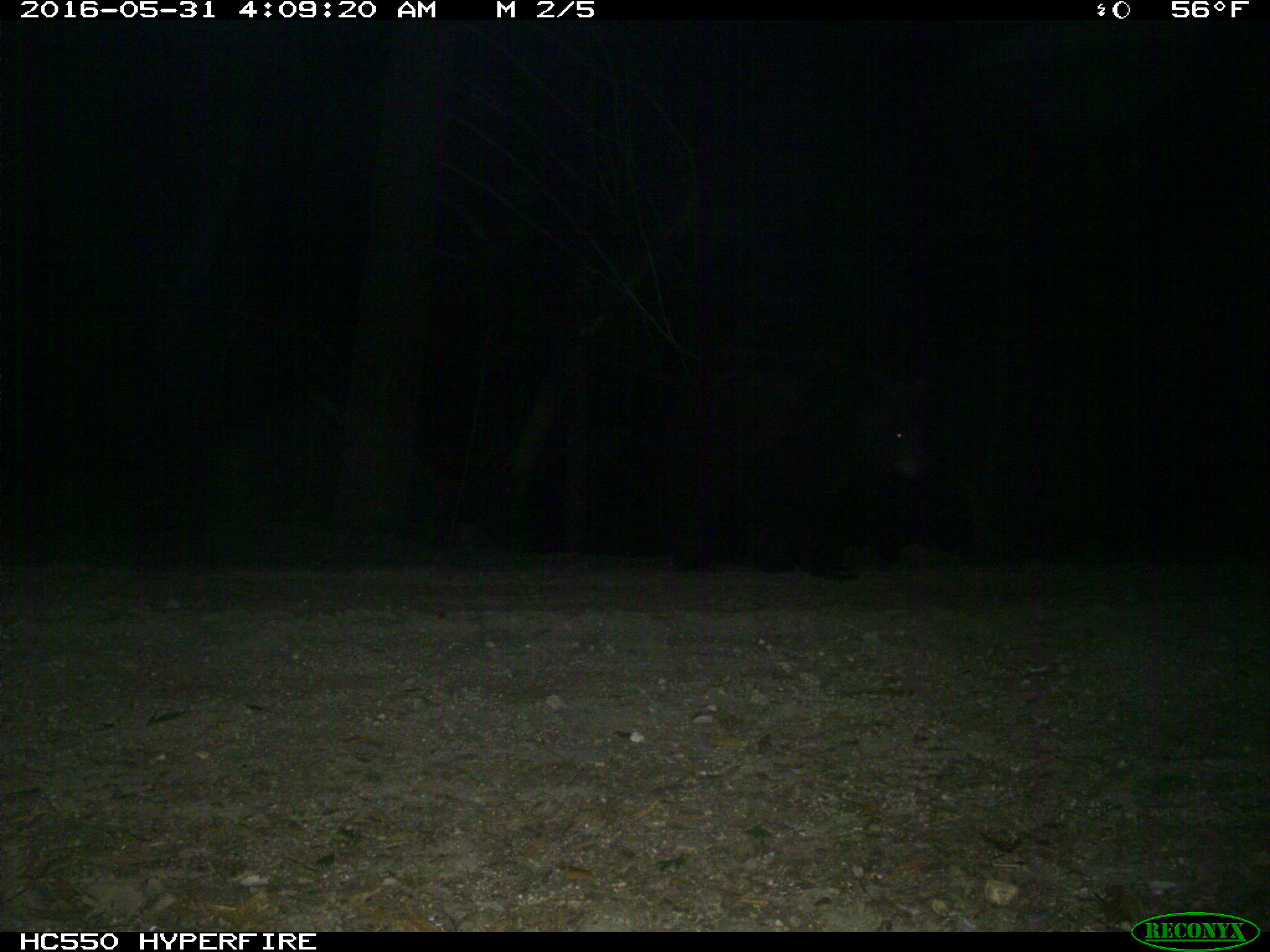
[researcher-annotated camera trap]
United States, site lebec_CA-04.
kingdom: Animalia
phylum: Chordata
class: Mammalia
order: Carnivora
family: Ursidae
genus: Ursus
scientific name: Ursus americanus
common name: american black bear